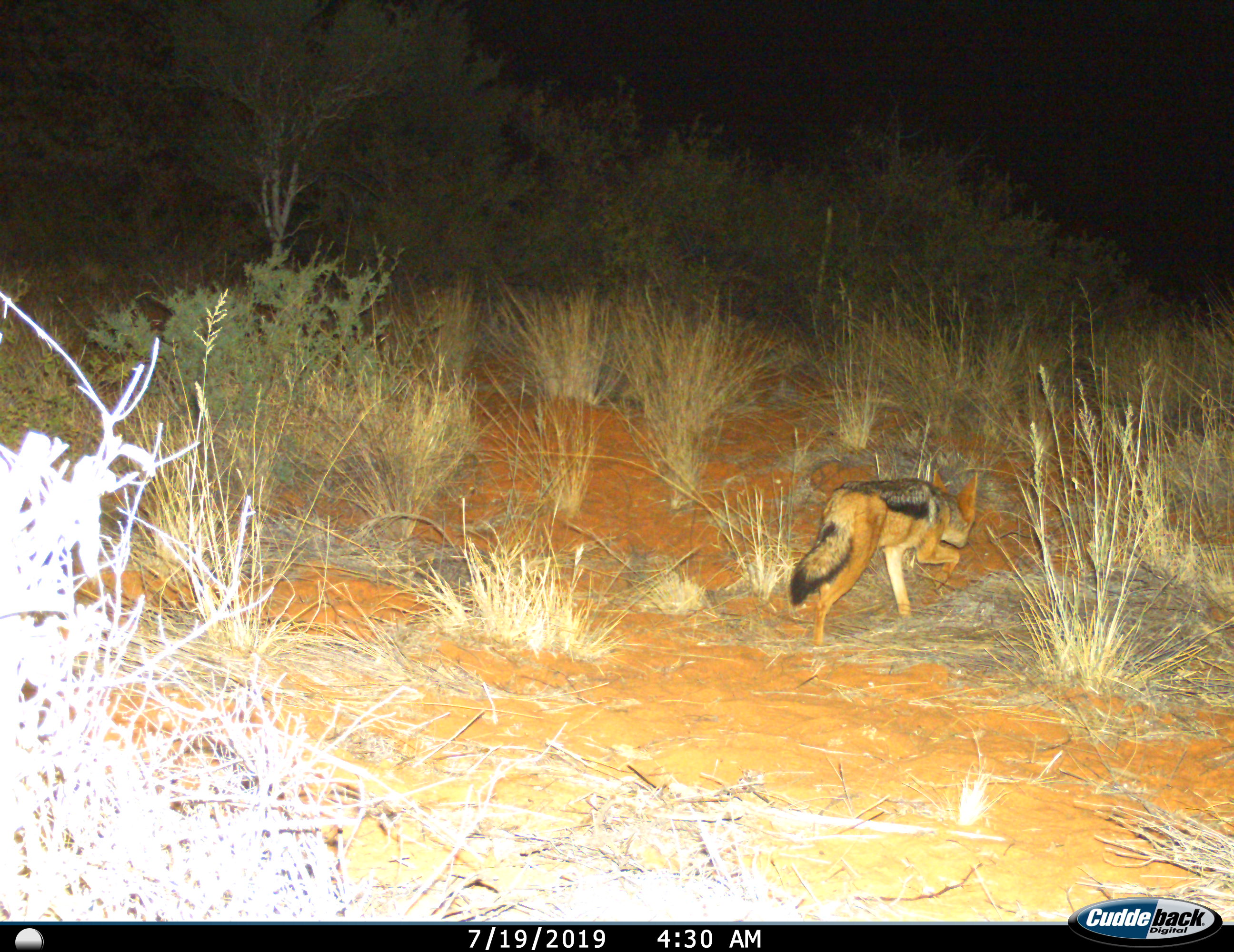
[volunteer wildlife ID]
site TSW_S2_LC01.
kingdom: Animalia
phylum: Chordata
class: Mammalia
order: Carnivora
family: Canidae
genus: Lupulella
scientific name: Lupulella mesomelas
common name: black-backed jackal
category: jackalblackbacked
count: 1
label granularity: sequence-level